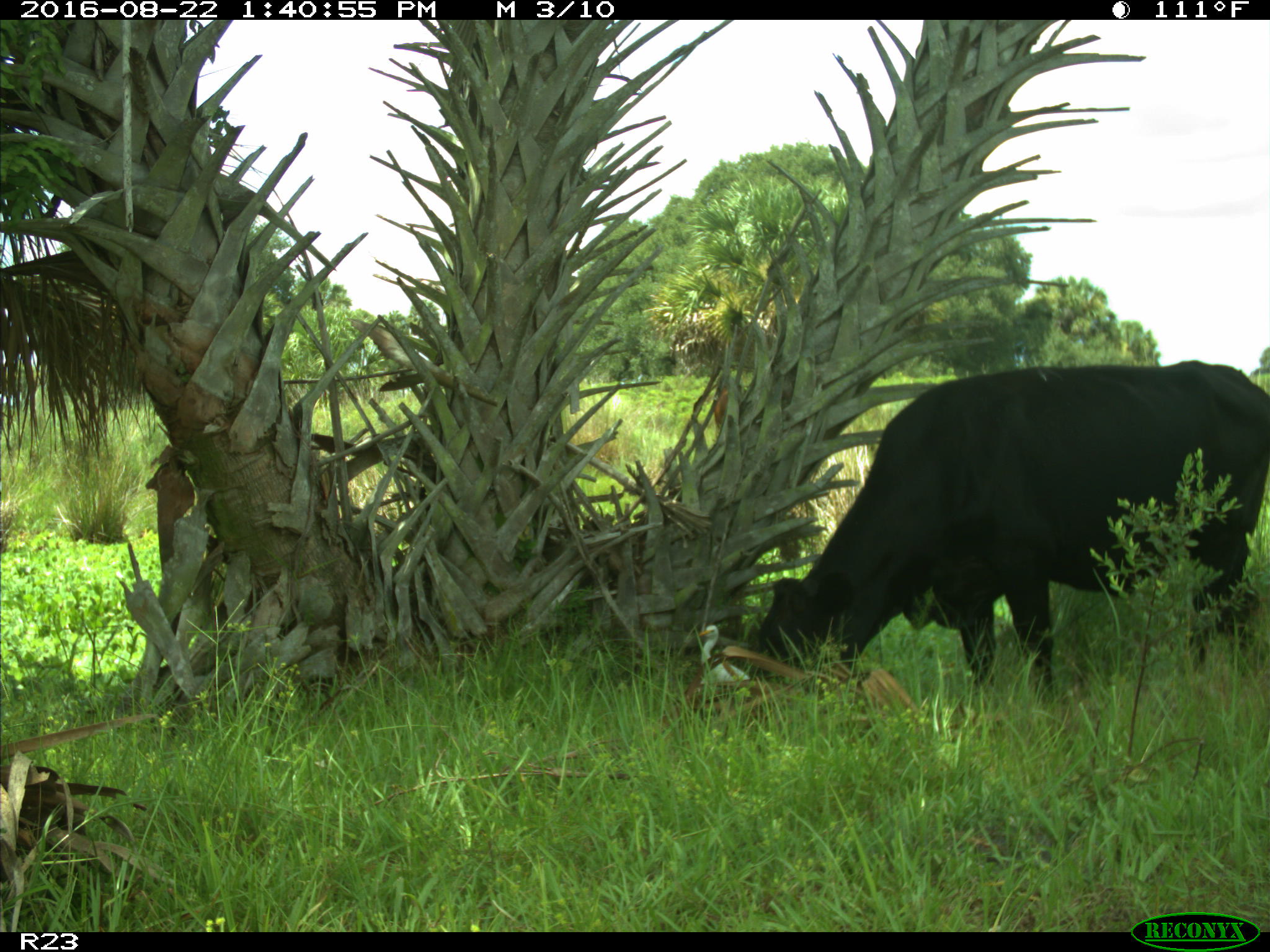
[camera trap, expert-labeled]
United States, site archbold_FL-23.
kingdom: Animalia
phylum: Chordata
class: Mammalia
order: Artiodactyla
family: Bovidae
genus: Bos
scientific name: Bos taurus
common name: domestic cow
Bos taurus (domestic cow).